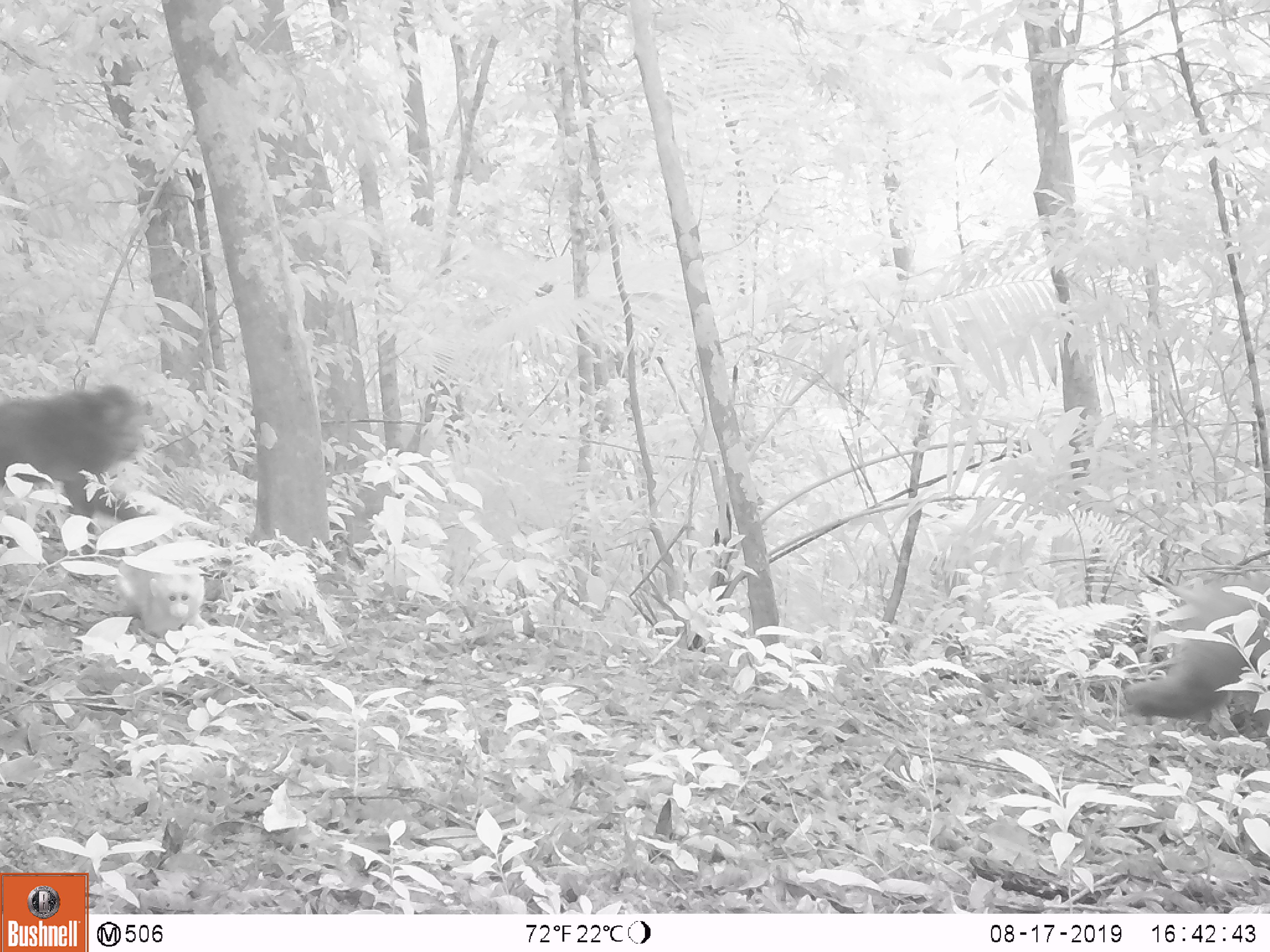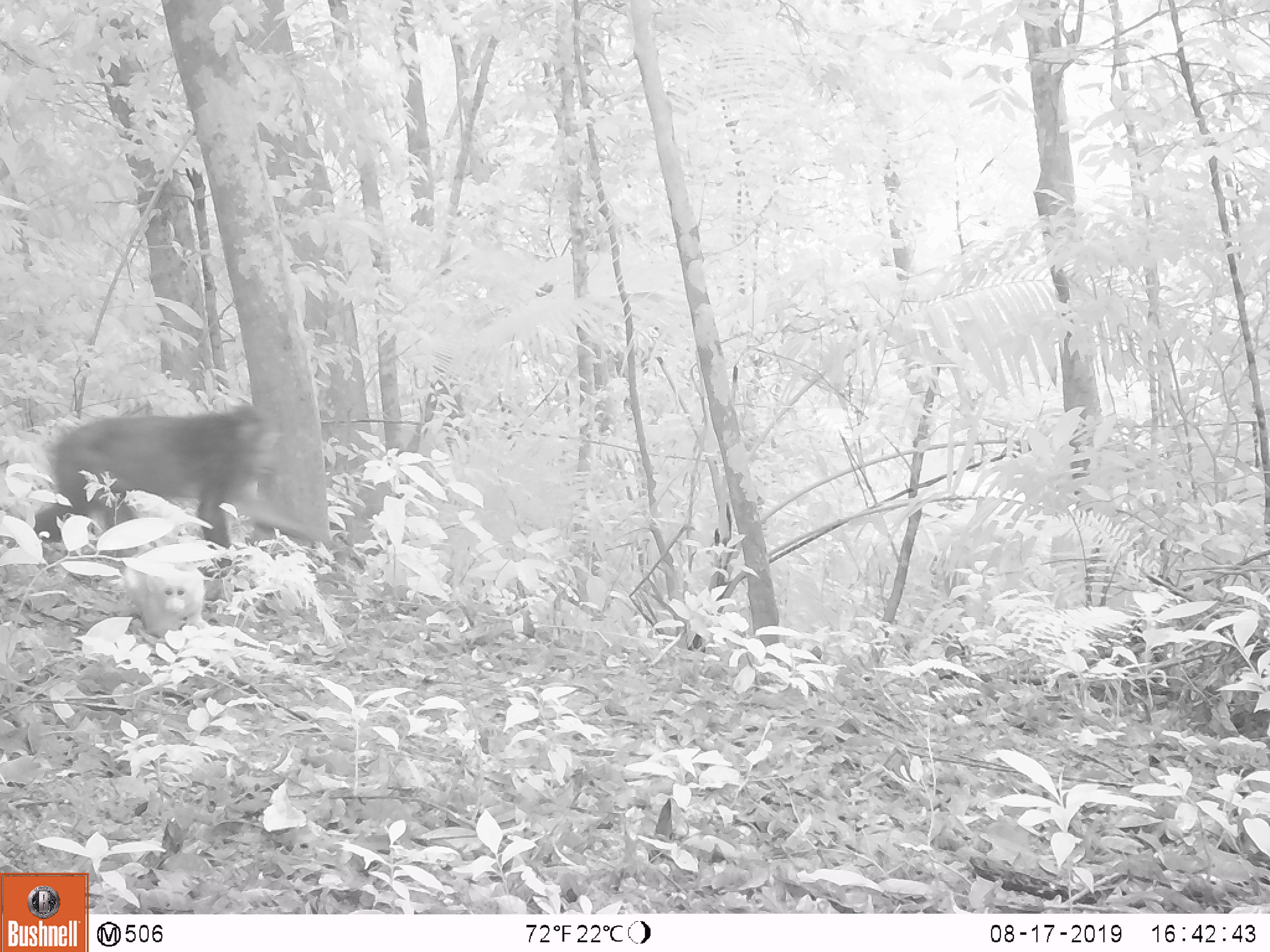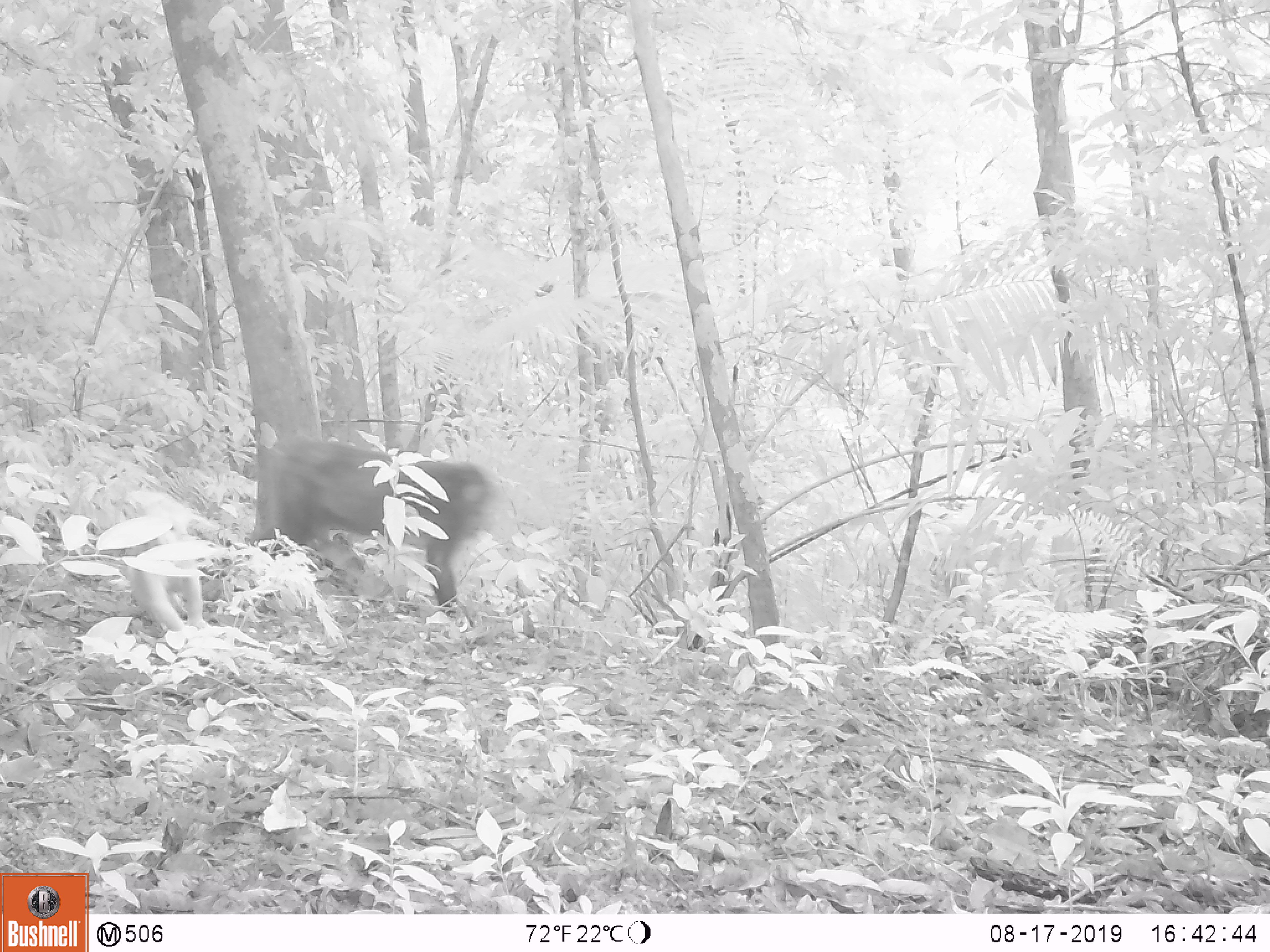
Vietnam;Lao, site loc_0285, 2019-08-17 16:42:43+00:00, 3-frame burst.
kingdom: Animalia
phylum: Chordata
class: Mammalia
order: Primates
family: Cercopithecidae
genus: Macaca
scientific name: Macaca arctoides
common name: stump-tailed macaque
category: stump tailed macaque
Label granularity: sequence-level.